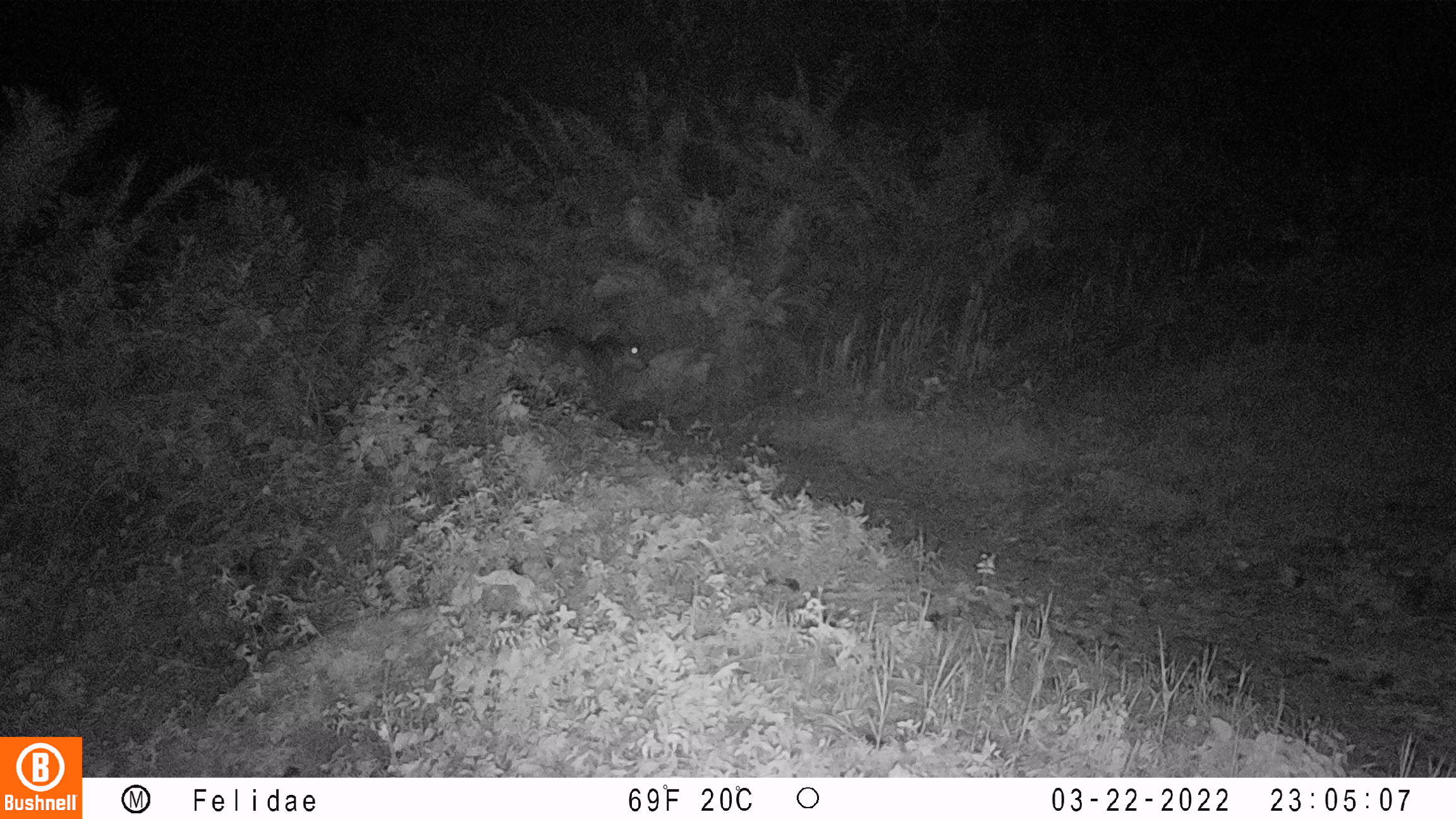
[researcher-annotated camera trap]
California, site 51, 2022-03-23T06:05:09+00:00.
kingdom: Animalia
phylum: Chordata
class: Mammalia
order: Carnivora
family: Canidae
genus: Canis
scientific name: Canis latrans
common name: coyote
Coyote (Canis latrans).